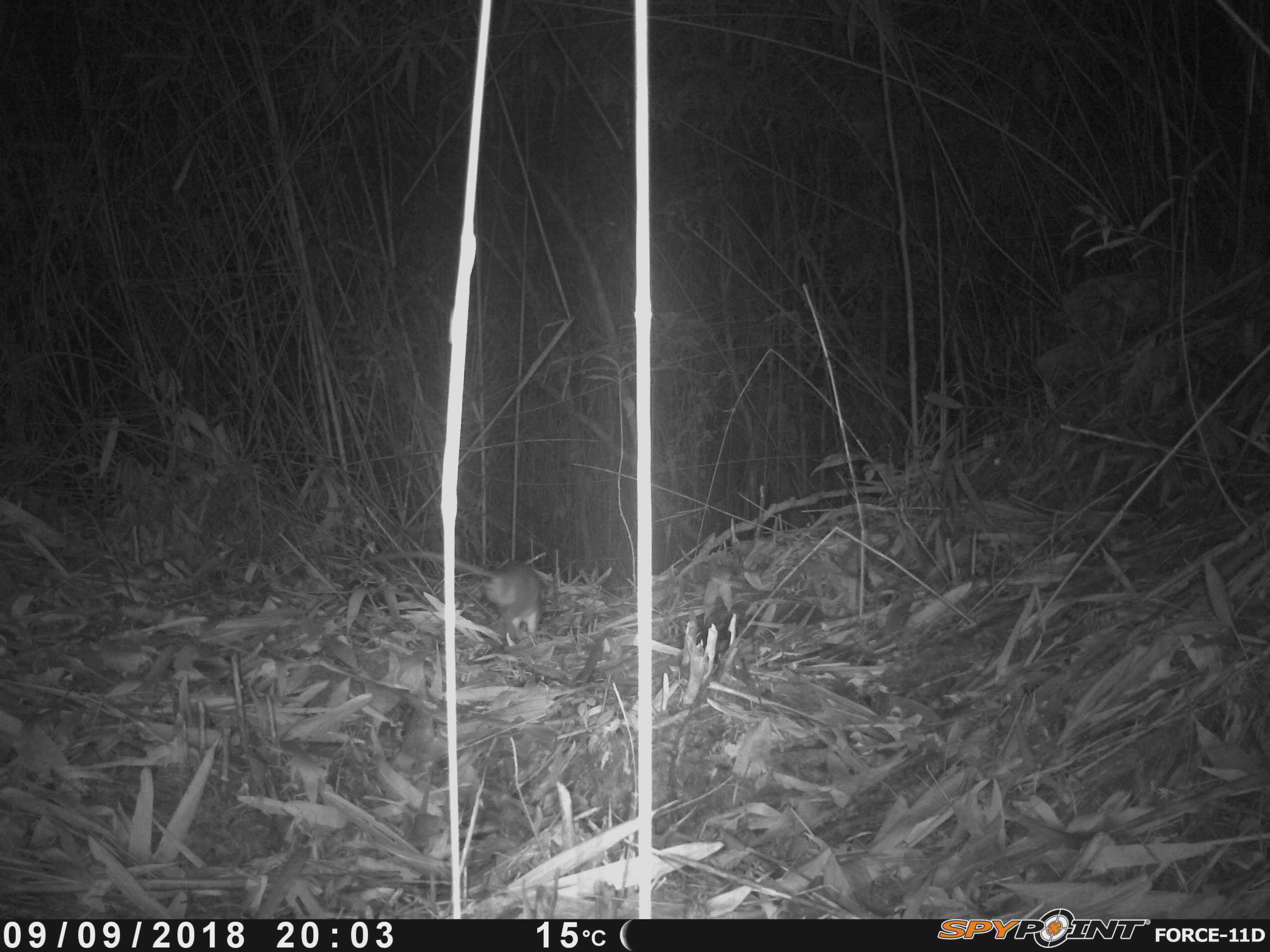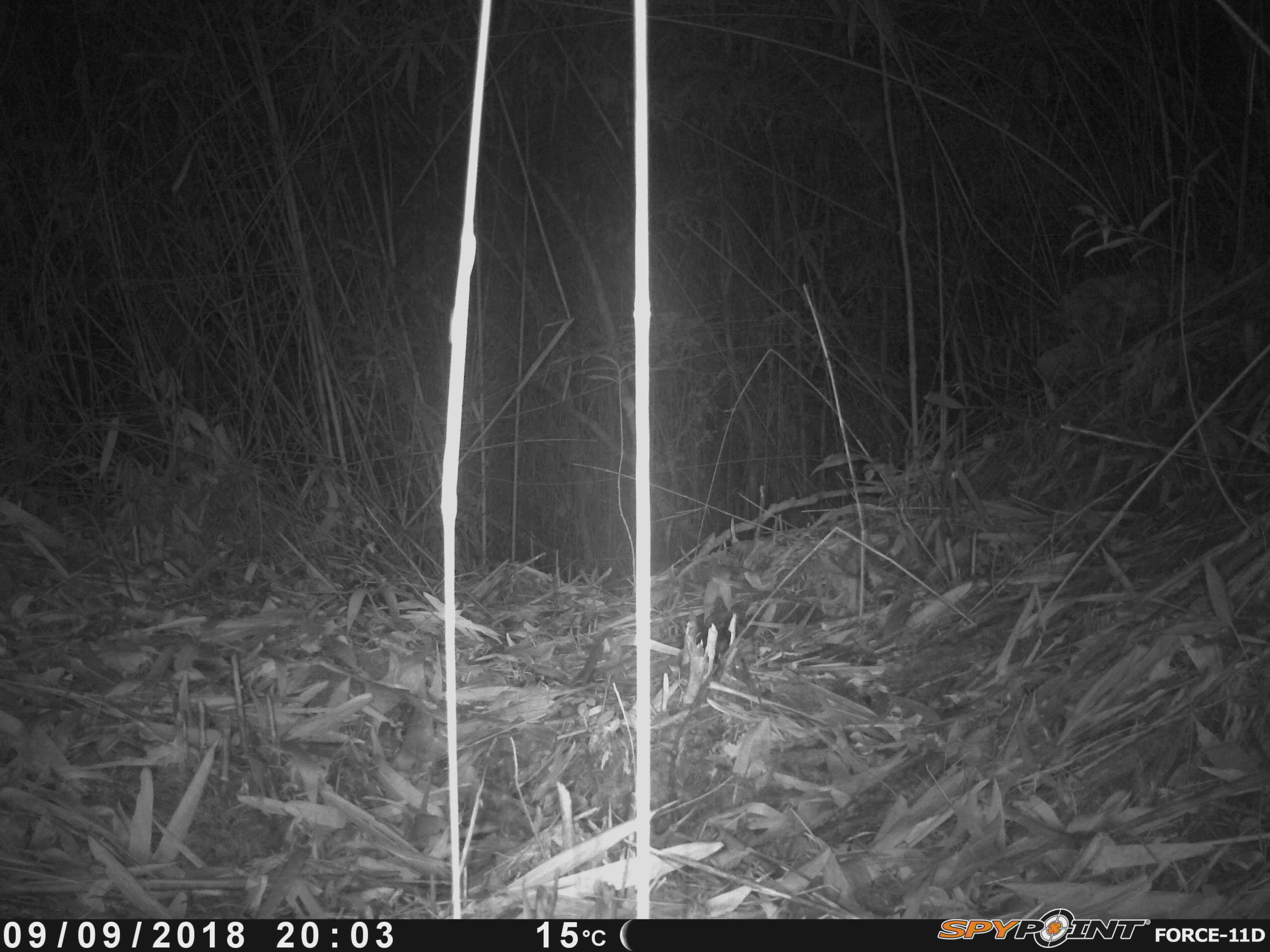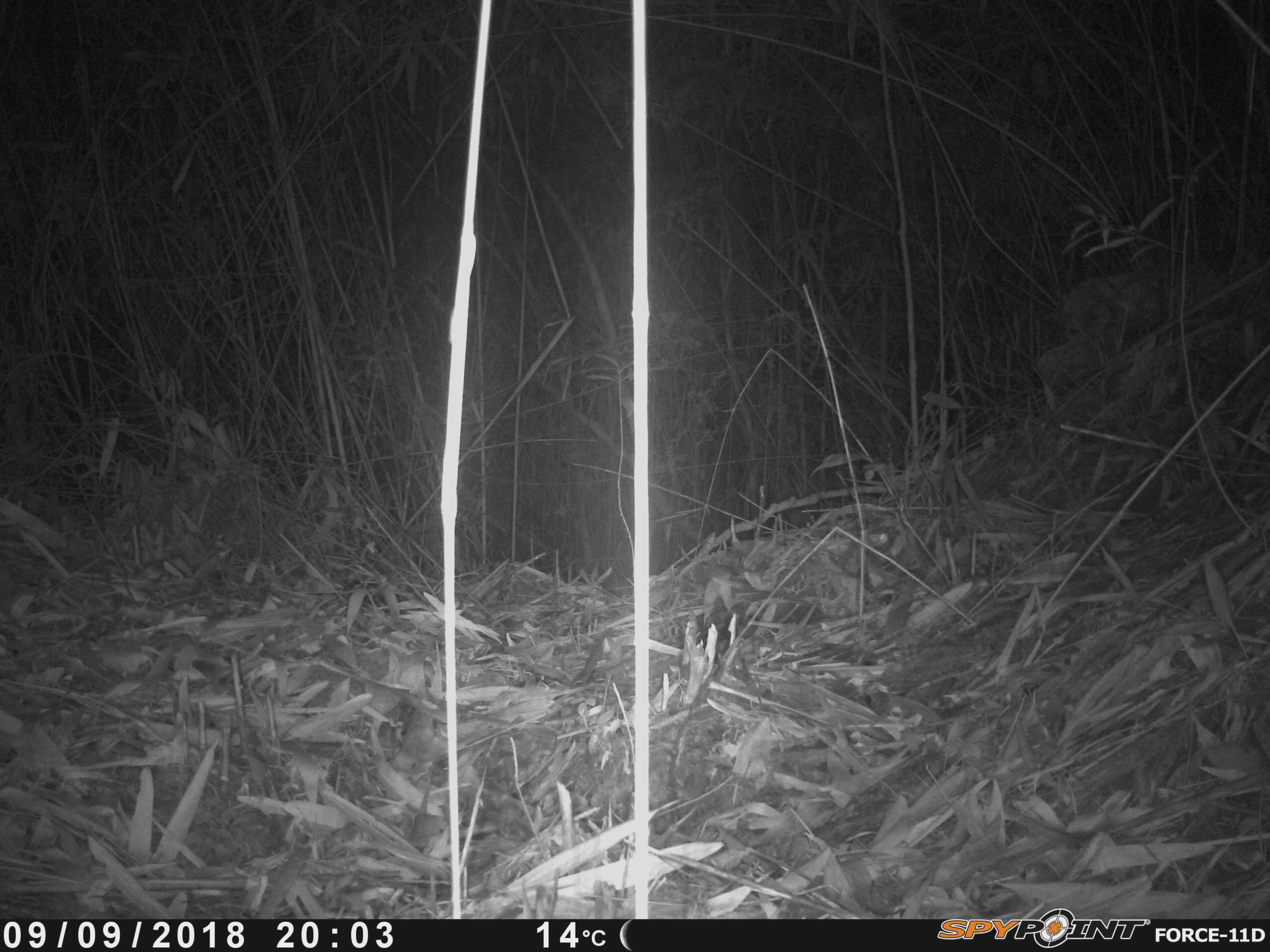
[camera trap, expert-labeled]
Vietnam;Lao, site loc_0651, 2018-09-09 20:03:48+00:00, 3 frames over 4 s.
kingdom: Animalia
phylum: Chordata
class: Mammalia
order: Rodentia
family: Muridae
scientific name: Muridae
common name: old-world mice and rats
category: unidentified murid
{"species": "unidentified murid (old-world mice and rats) (Muridae)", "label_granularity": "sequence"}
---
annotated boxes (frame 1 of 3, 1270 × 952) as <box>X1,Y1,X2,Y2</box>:
unidentified murid: <box>354,550,541,633</box>